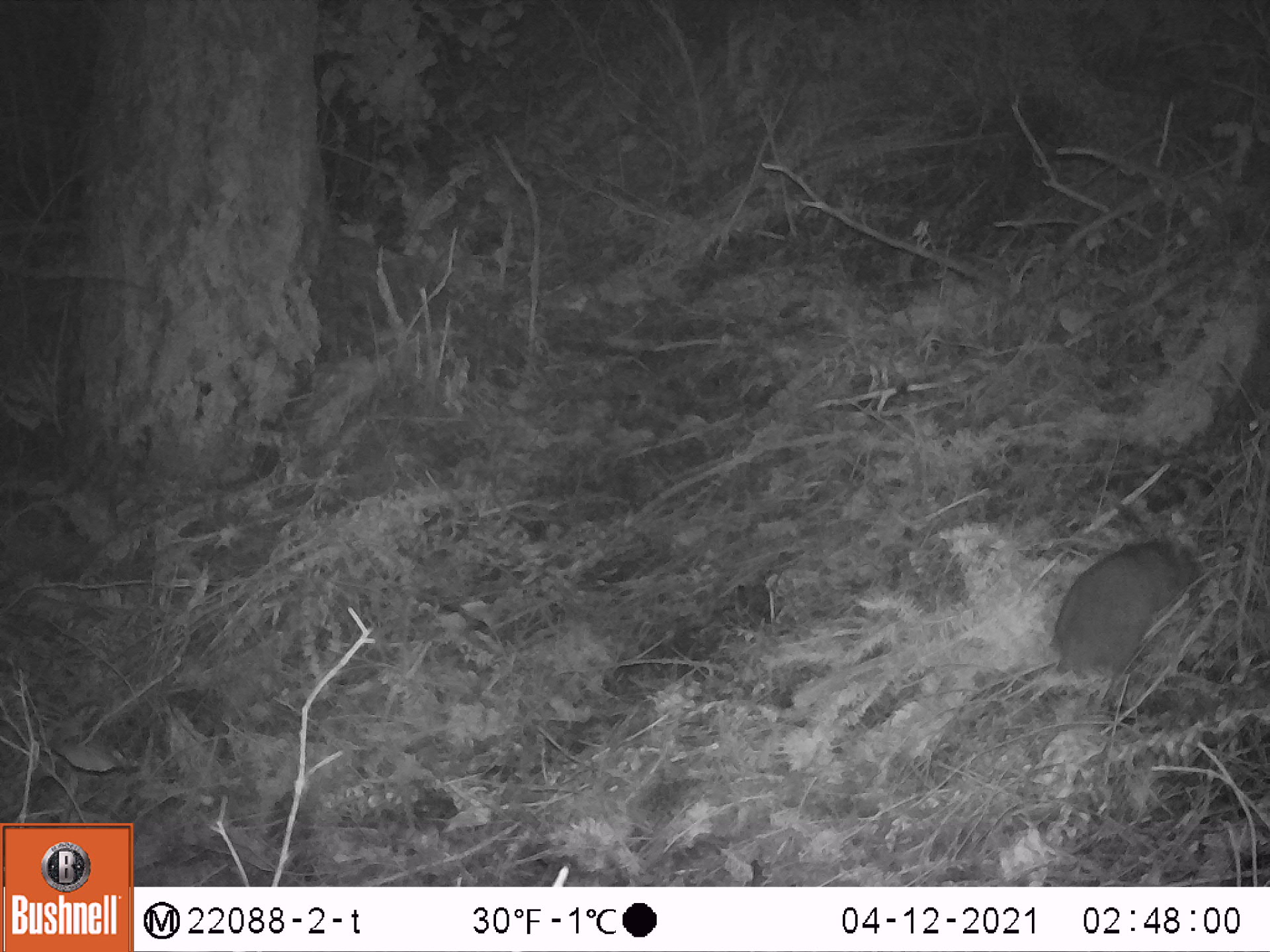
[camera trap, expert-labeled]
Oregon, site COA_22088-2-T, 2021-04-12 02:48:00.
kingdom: Animalia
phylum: Chordata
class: Mammalia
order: Lagomorpha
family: Leporidae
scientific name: Leporidae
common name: hares and rabbits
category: leporidae family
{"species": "leporidae family (hares and rabbits) (Leporidae)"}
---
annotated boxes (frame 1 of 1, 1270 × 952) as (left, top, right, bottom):
leporidae family: (1024, 493, 1249, 706)